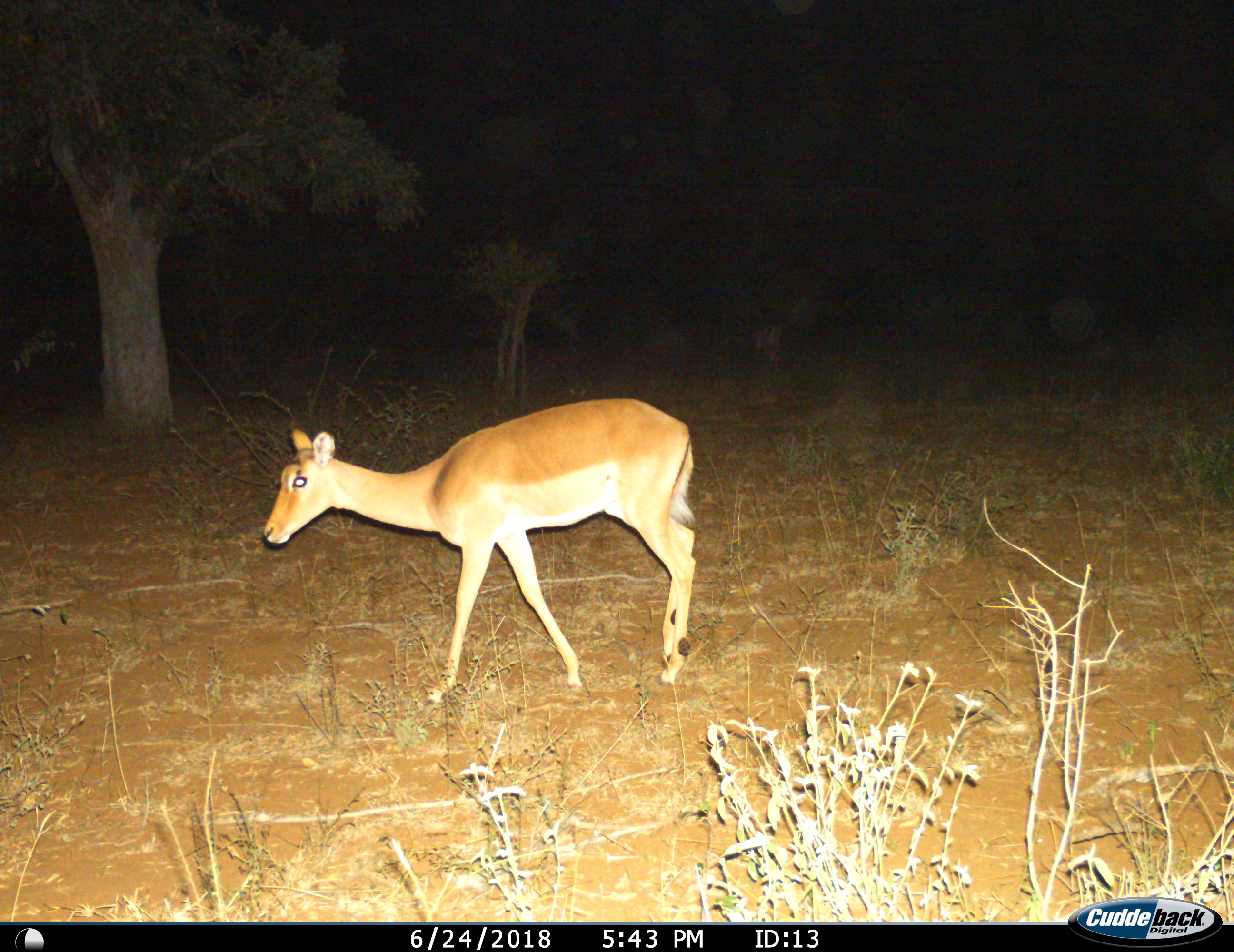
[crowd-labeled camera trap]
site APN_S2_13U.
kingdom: Animalia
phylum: Chordata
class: Mammalia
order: Artiodactyla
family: Bovidae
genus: Aepyceros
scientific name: Aepyceros melampus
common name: impala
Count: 1.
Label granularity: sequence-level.